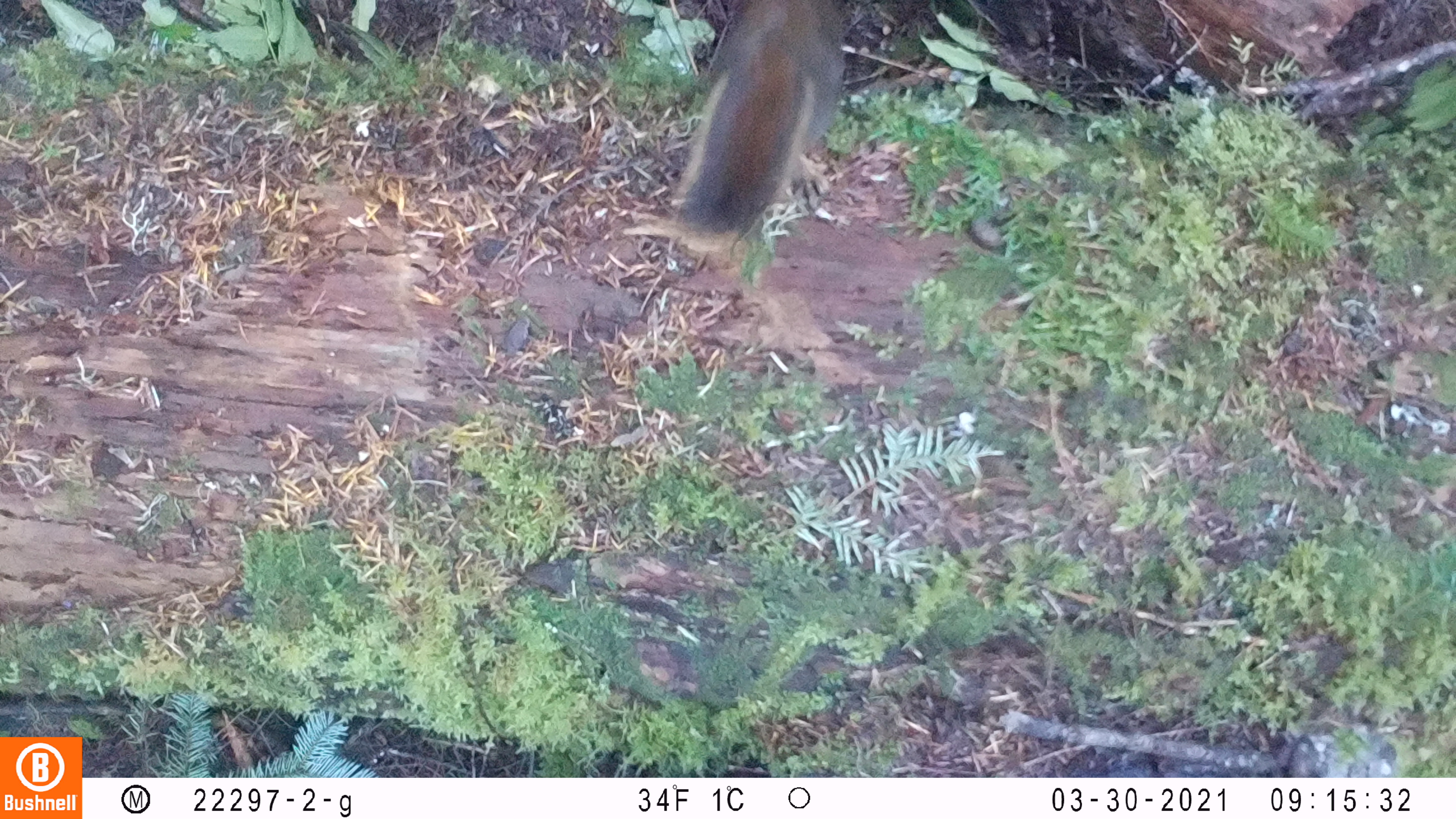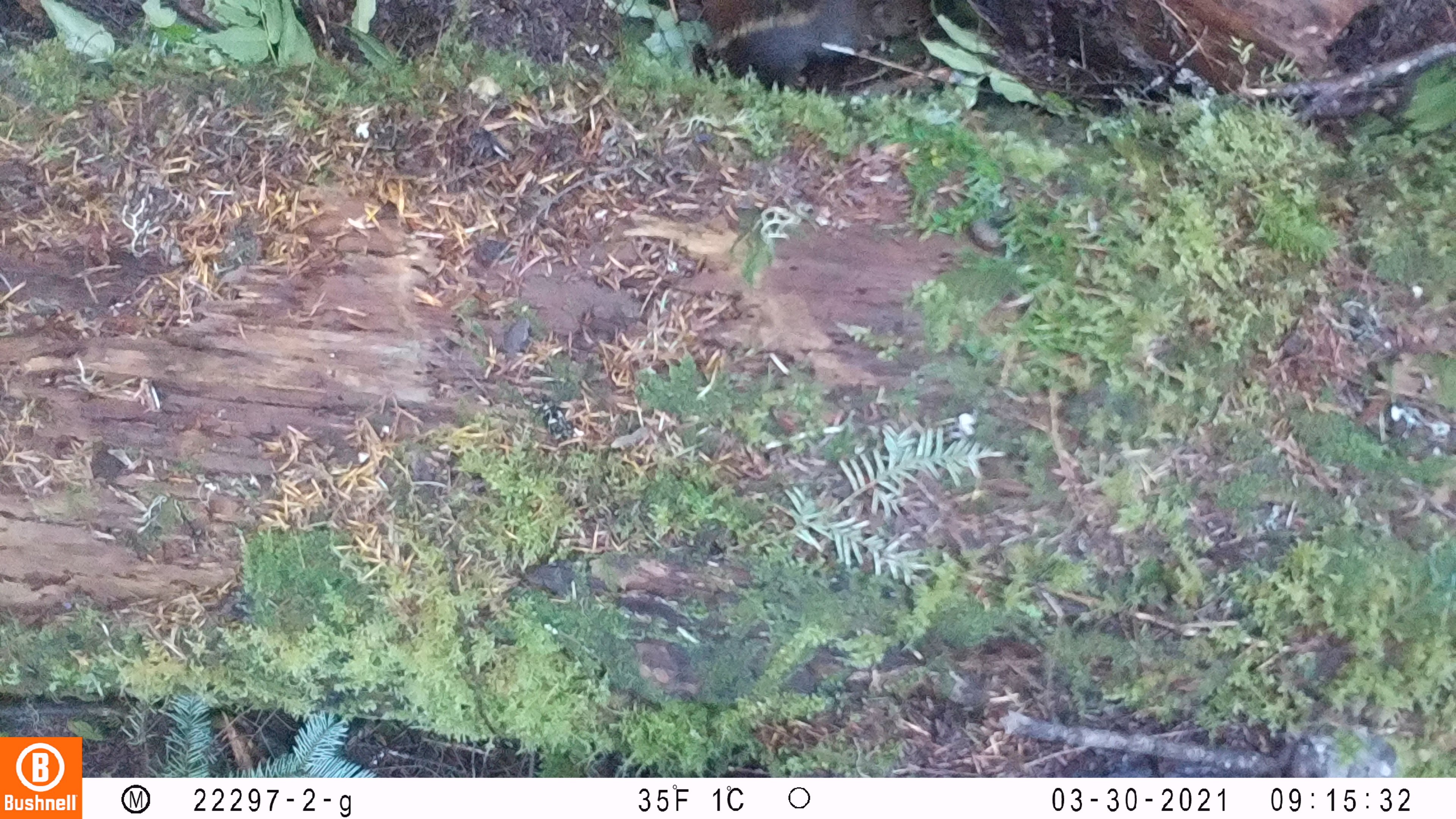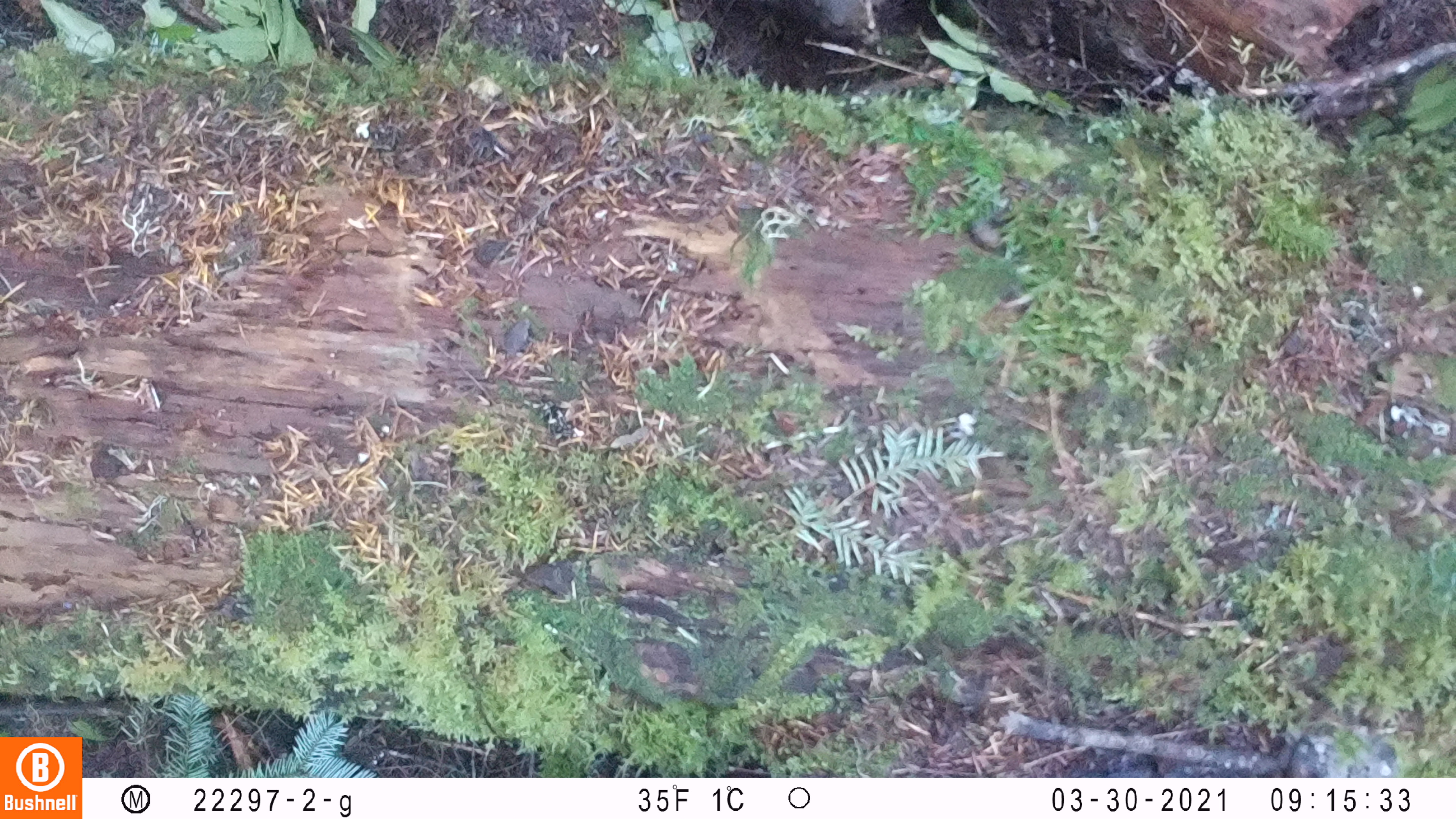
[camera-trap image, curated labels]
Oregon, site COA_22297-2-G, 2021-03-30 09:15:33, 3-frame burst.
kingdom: Animalia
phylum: Chordata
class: Mammalia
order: Rodentia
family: Sciuridae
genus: Tamiasciurus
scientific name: Tamiasciurus douglasii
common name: douglas squirrel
Douglas squirrel (Tamiasciurus douglasii).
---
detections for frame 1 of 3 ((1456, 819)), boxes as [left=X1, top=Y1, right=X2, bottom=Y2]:
douglas squirrel: [left=640, top=1, right=880, bottom=273]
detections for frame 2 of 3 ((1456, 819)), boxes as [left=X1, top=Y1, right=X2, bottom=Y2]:
douglas squirrel: [left=673, top=0, right=959, bottom=122]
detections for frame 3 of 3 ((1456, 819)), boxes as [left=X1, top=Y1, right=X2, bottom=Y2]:
douglas squirrel: [left=700, top=0, right=928, bottom=70]